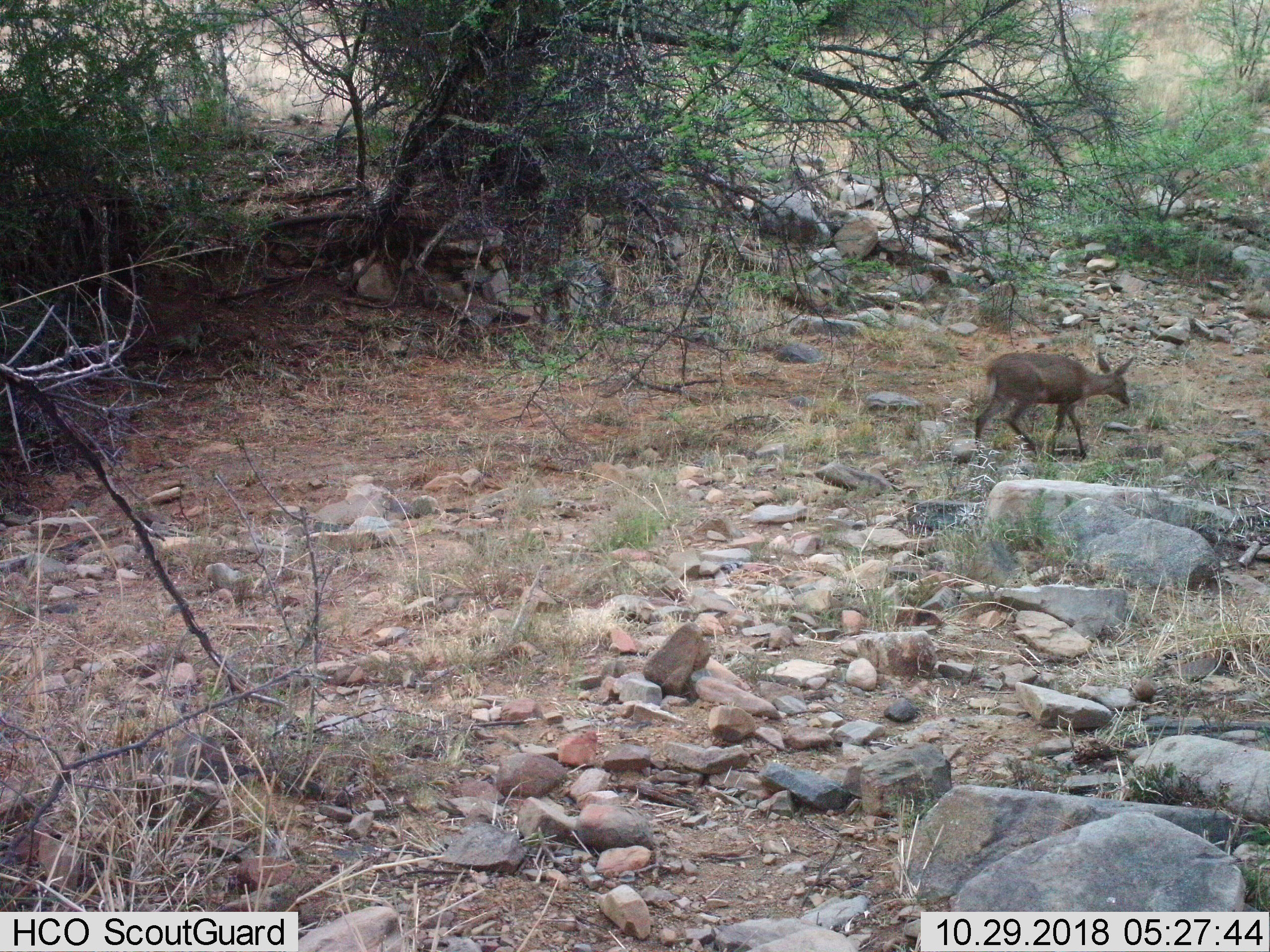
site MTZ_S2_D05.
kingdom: Animalia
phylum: Chordata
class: Mammalia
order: Artiodactyla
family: Bovidae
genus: Pelea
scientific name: Pelea capreolus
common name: grey rhebok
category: rhebokgrey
Rhebokgrey (grey rhebok) (Pelea capreolus), count 1. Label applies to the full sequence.